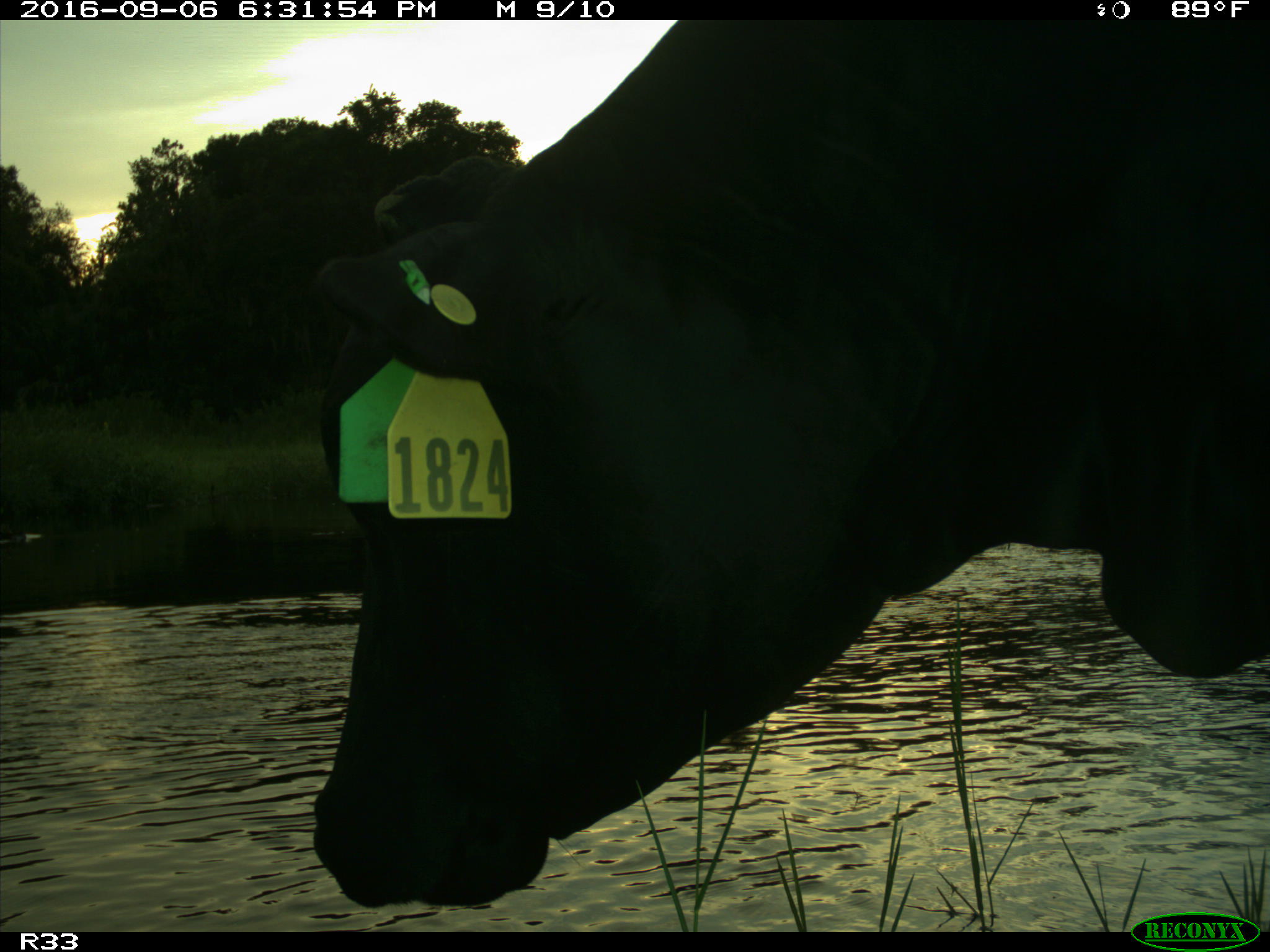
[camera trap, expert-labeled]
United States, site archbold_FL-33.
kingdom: Animalia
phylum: Chordata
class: Mammalia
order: Artiodactyla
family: Bovidae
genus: Bos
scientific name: Bos taurus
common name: domestic cow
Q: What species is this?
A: Bos taurus (domestic cow).